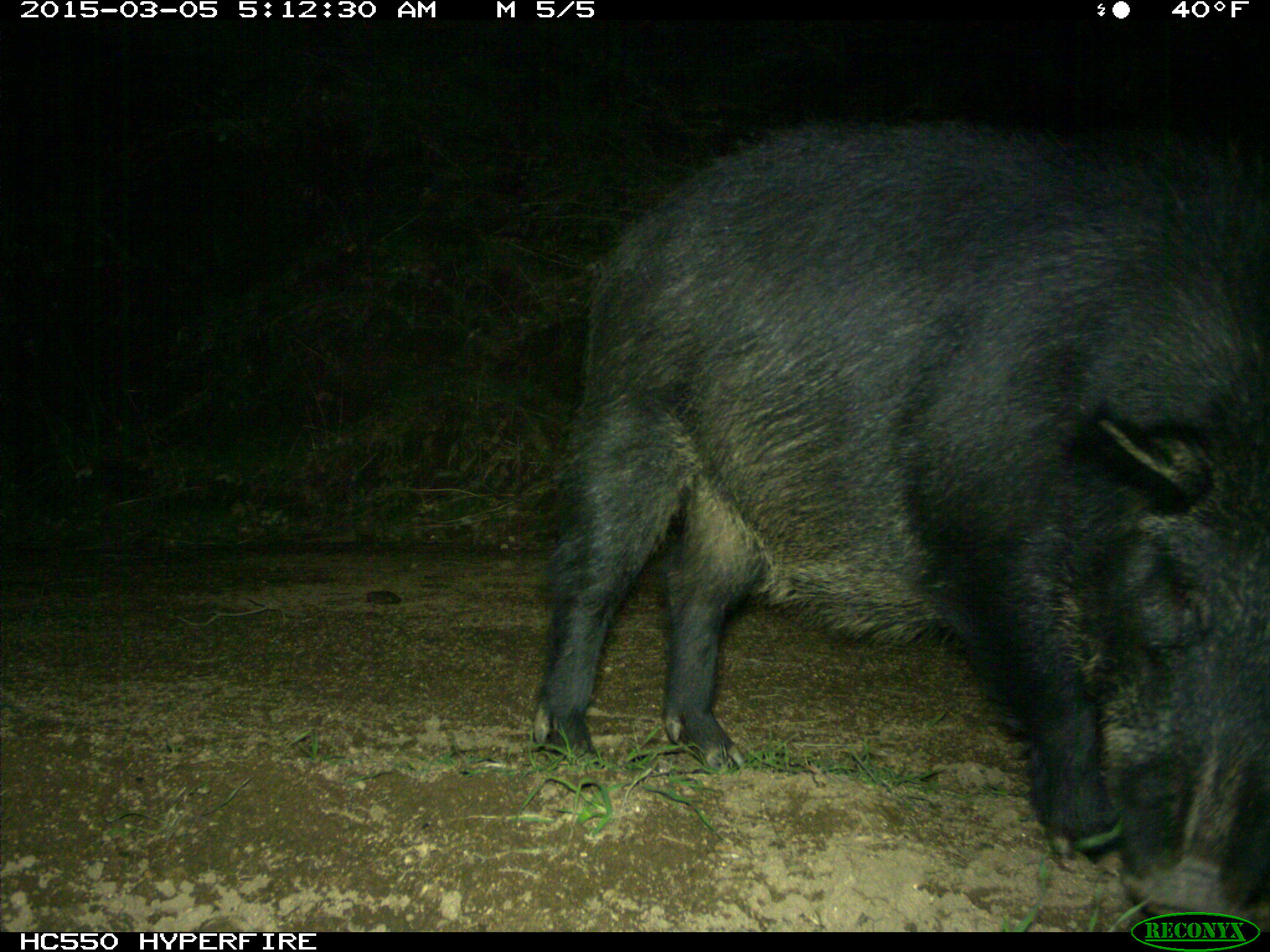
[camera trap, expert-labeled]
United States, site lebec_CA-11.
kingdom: Animalia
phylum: Chordata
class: Mammalia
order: Artiodactyla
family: Suidae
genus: Sus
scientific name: Sus scrofa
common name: wild boar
Sus scrofa (wild boar).